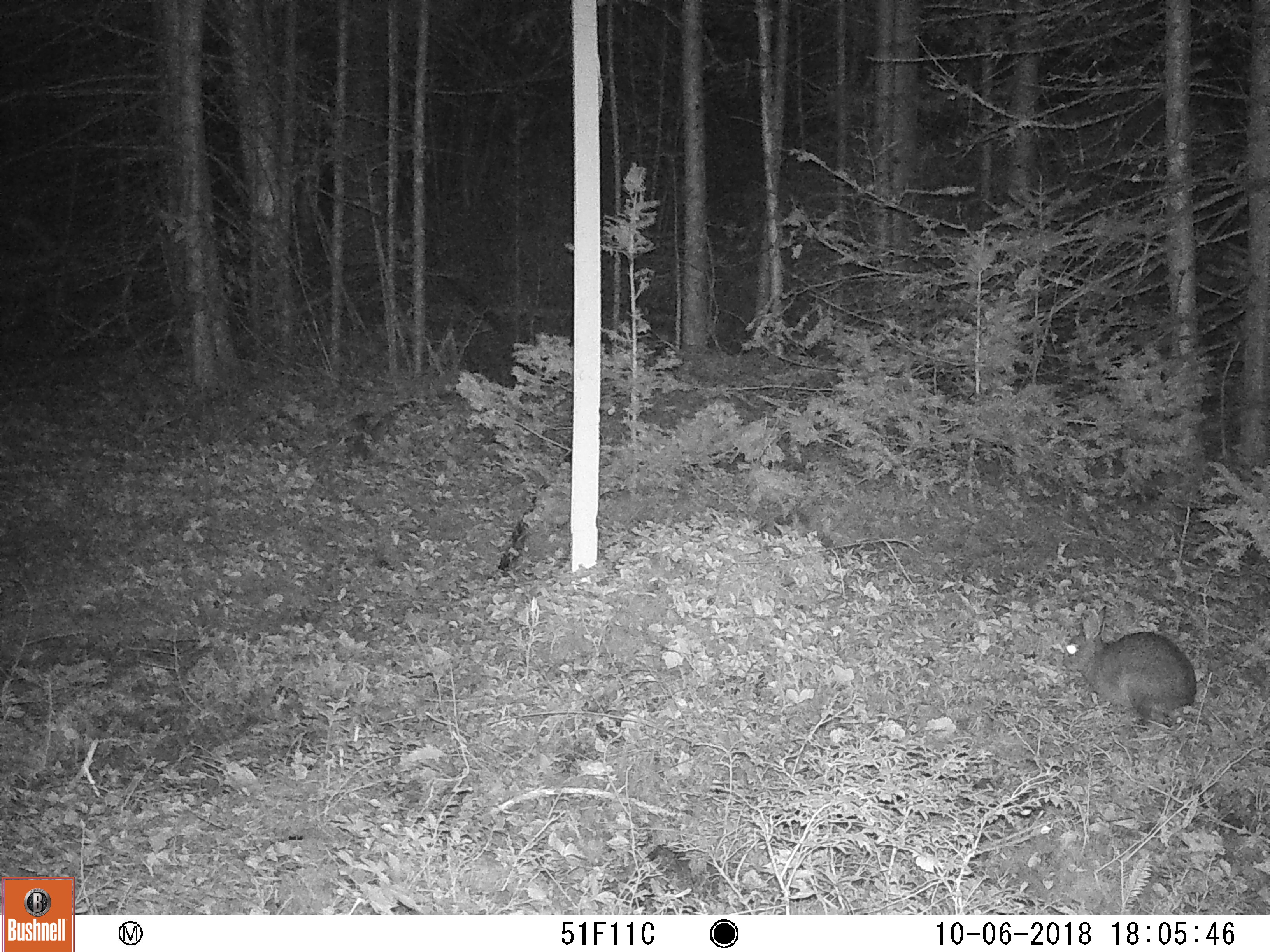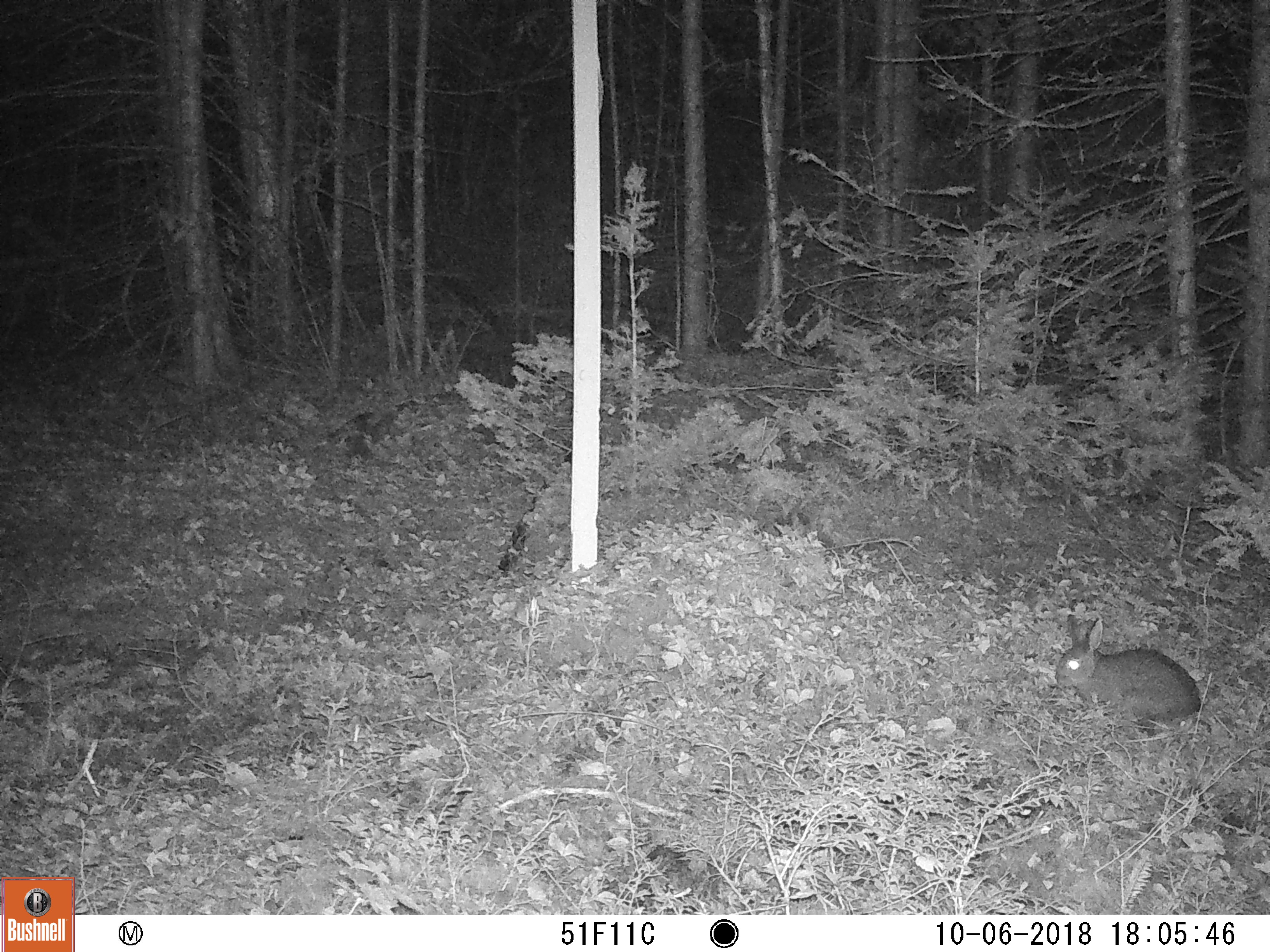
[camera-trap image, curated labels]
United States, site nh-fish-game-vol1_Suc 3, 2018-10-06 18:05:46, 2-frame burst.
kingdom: Animalia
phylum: Chordata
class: Mammalia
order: Lagomorpha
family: Leporidae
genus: Lepus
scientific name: Lepus americanus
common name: snowshoe hare